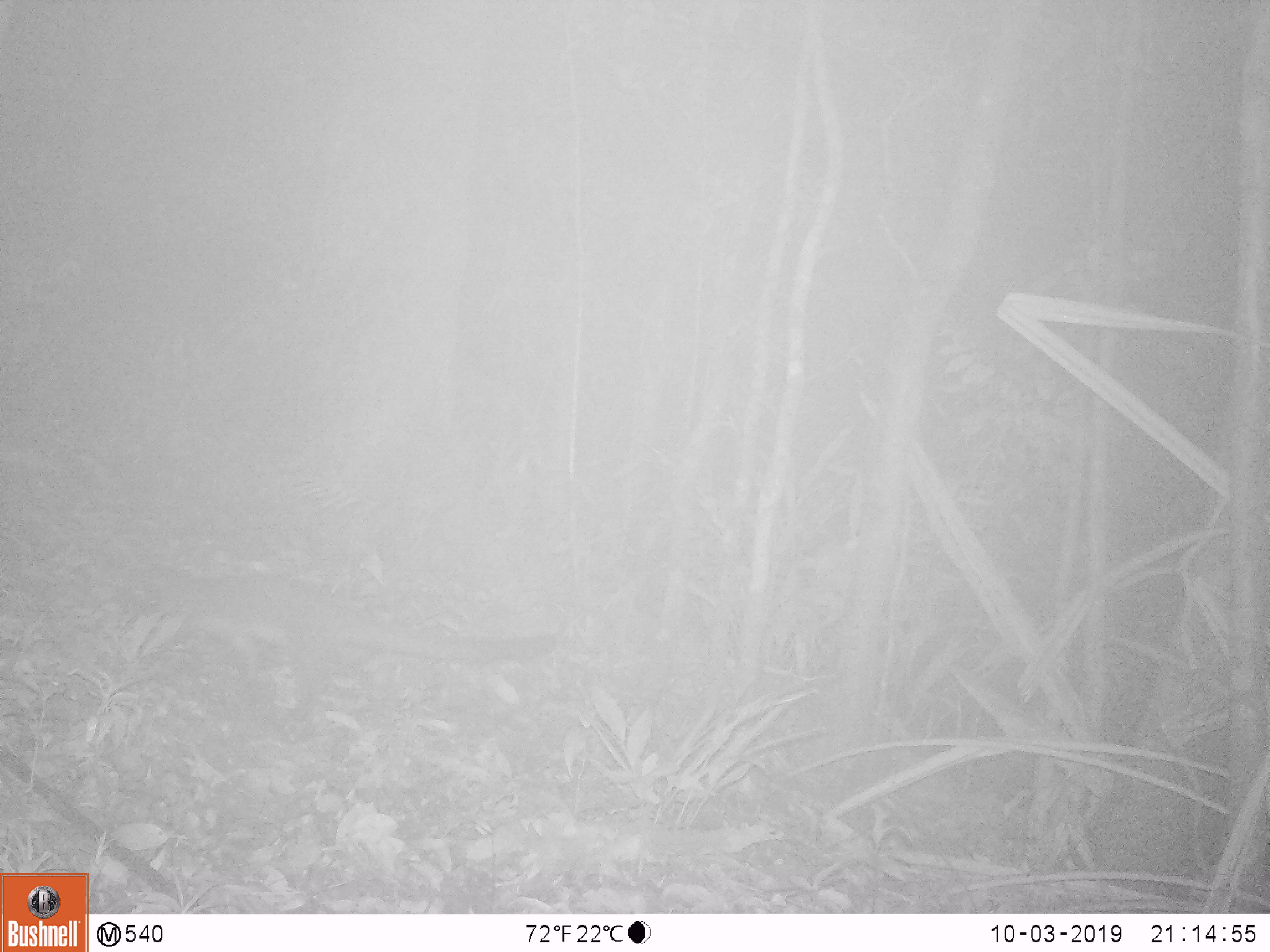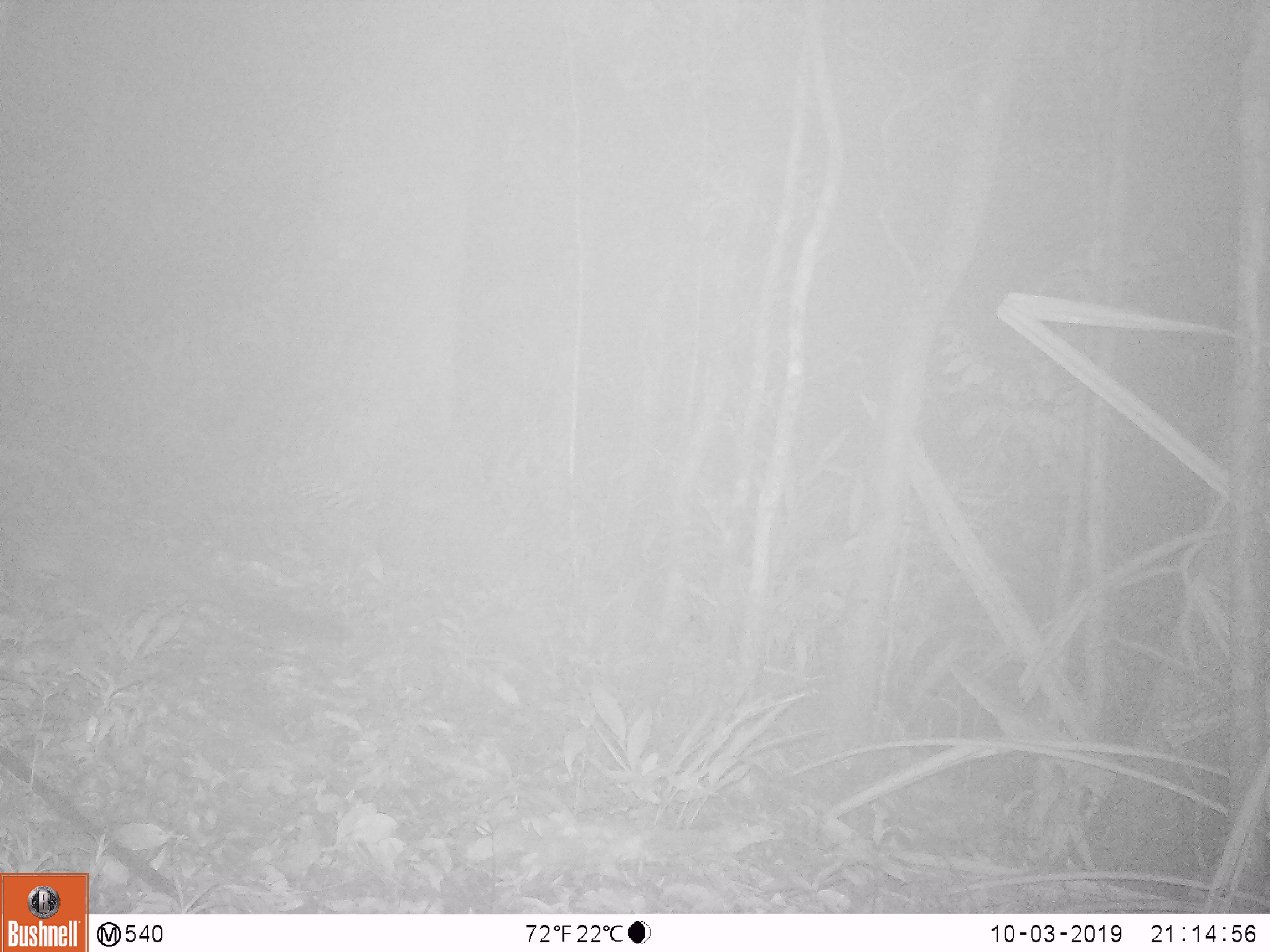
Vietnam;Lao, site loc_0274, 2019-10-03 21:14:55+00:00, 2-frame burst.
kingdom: Animalia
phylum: Chordata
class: Mammalia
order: Carnivora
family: Mustelidae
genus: Melogale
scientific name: Melogale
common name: ferret badger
Ferret badger (Melogale). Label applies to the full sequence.